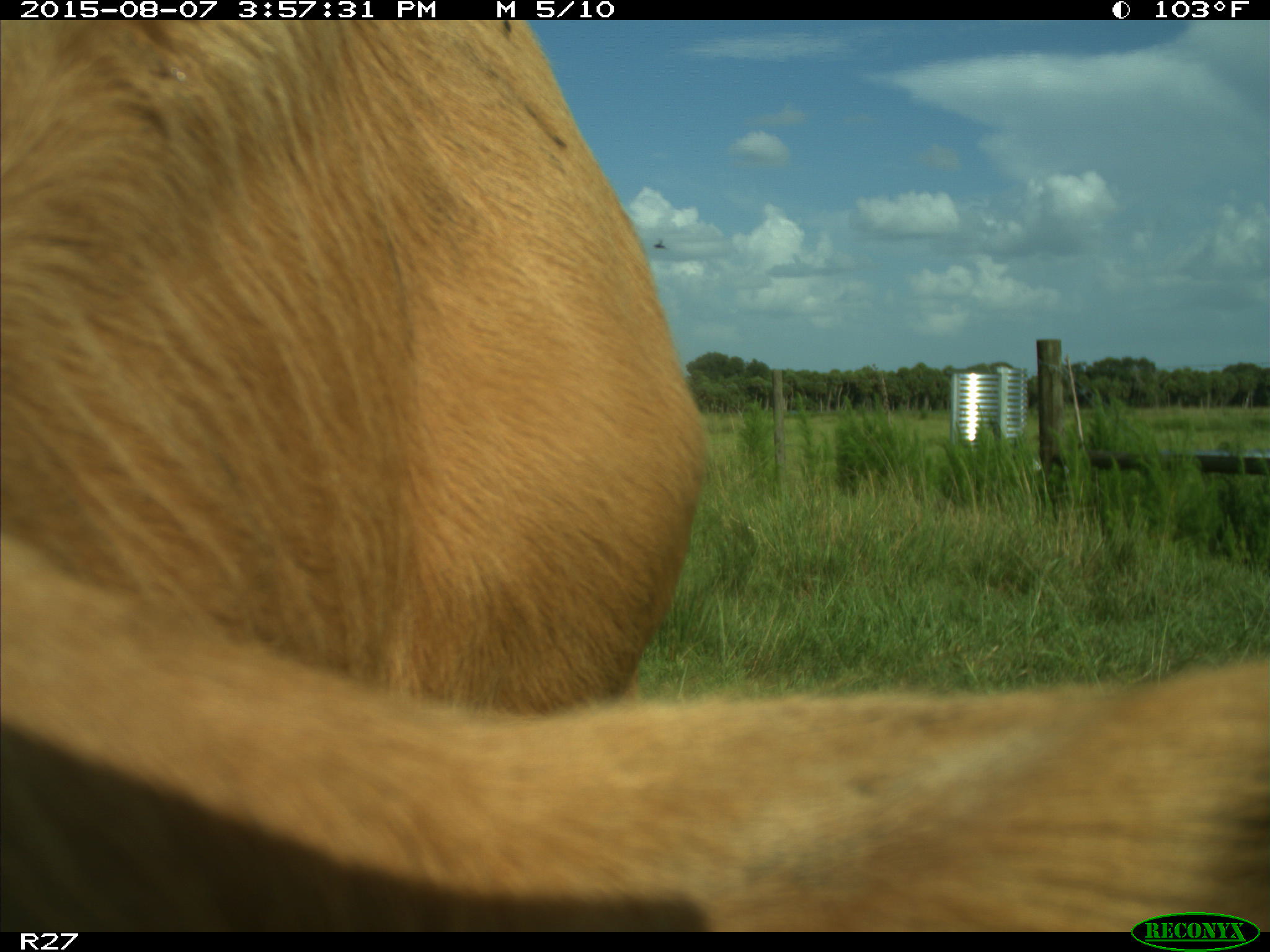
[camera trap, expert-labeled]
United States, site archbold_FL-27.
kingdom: Animalia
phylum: Chordata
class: Mammalia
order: Artiodactyla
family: Bovidae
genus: Bos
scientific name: Bos taurus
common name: domestic cow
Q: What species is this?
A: Bos taurus (domestic cow).